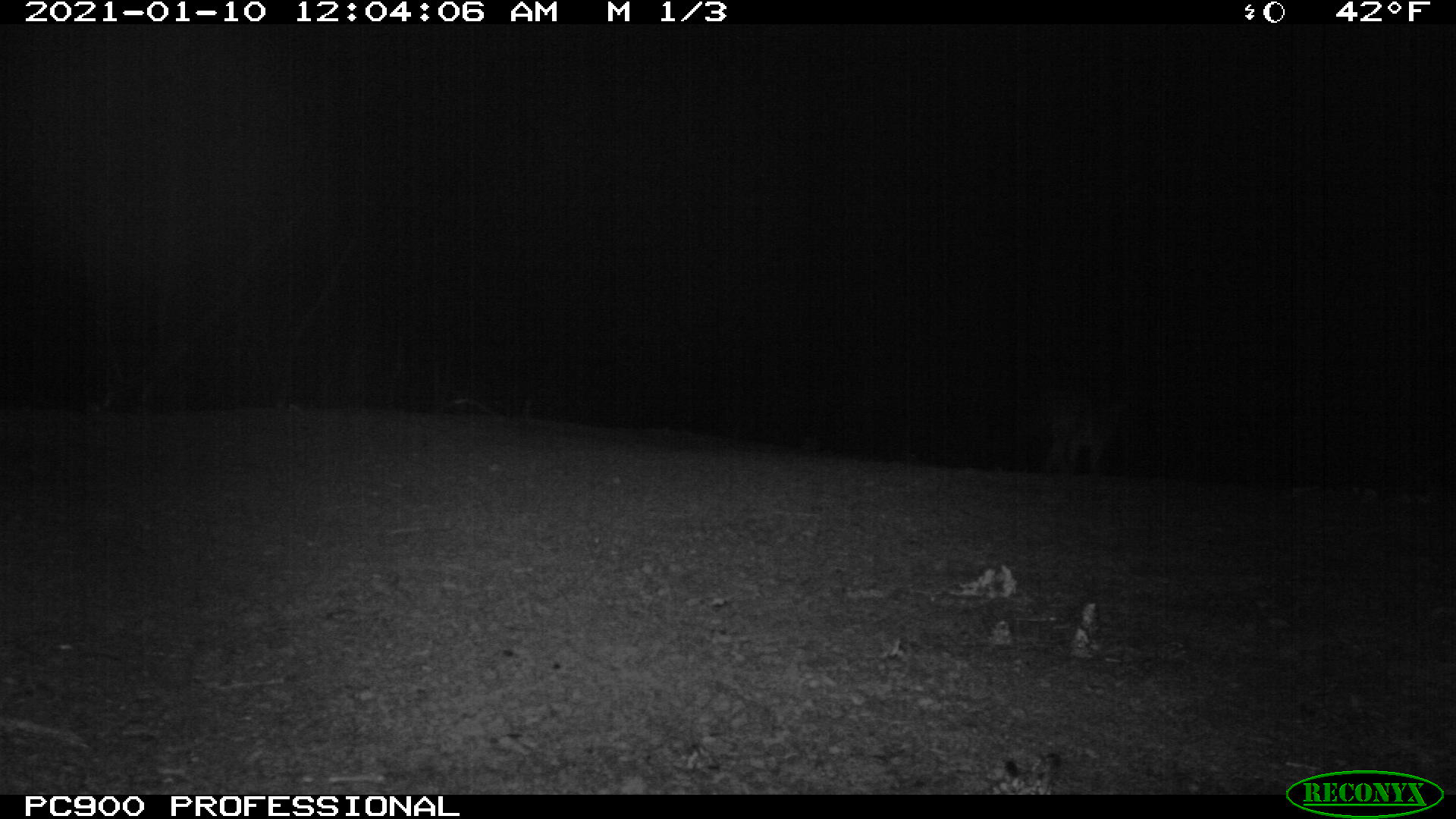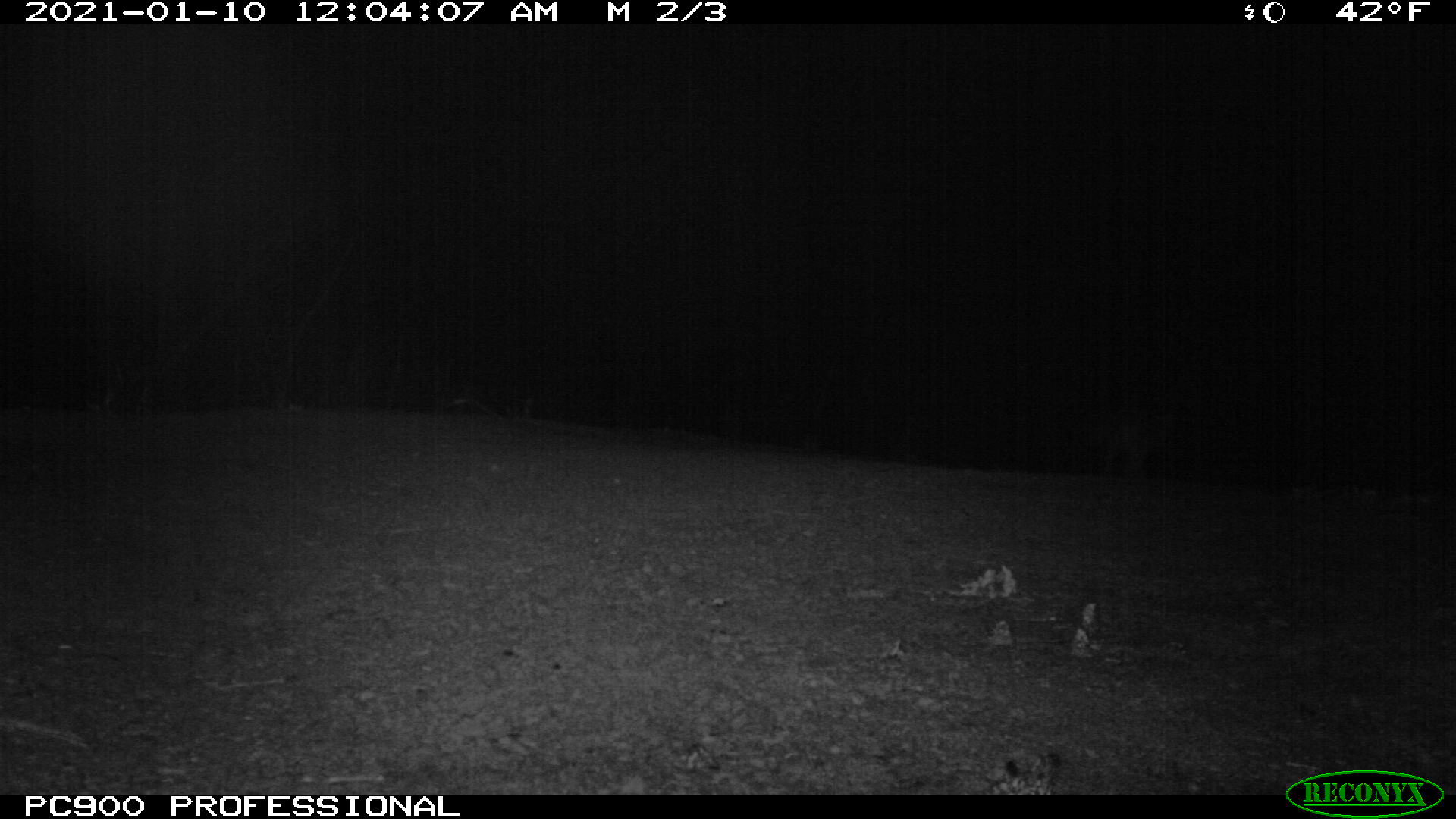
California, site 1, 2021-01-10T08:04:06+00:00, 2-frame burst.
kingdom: Animalia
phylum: Chordata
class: Mammalia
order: Carnivora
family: Canidae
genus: Urocyon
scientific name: Urocyon cinereoargenteus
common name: gray fox